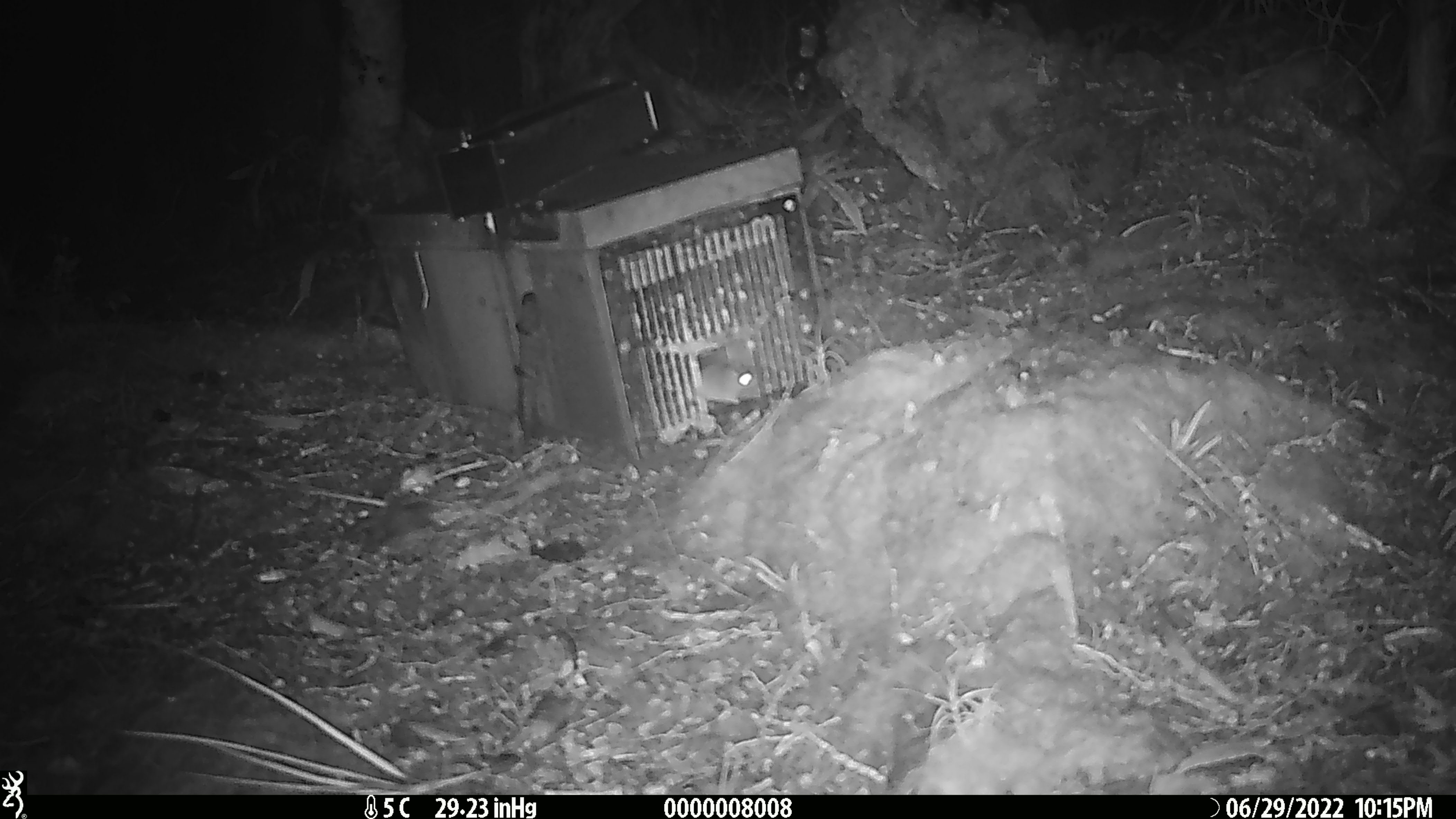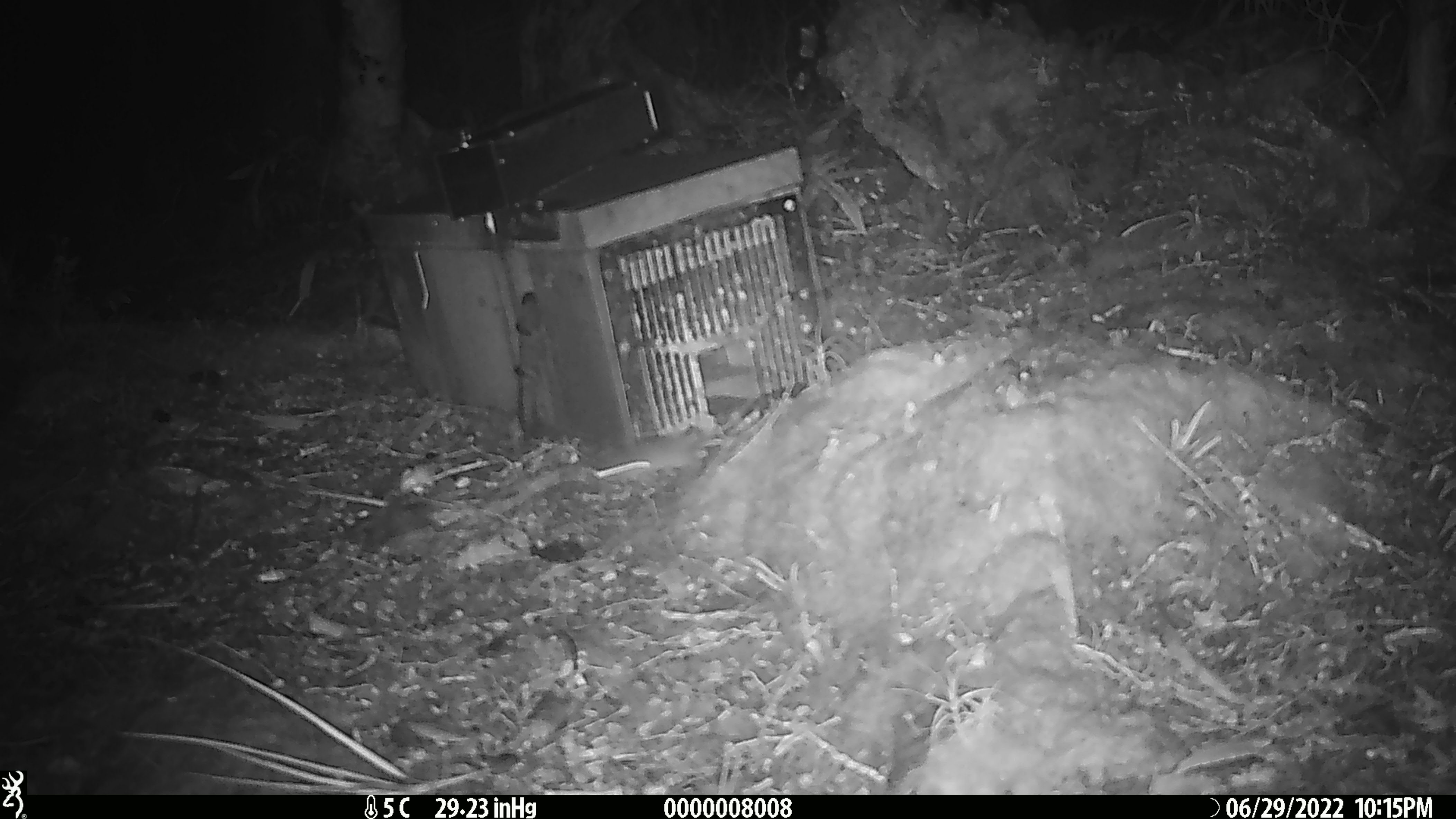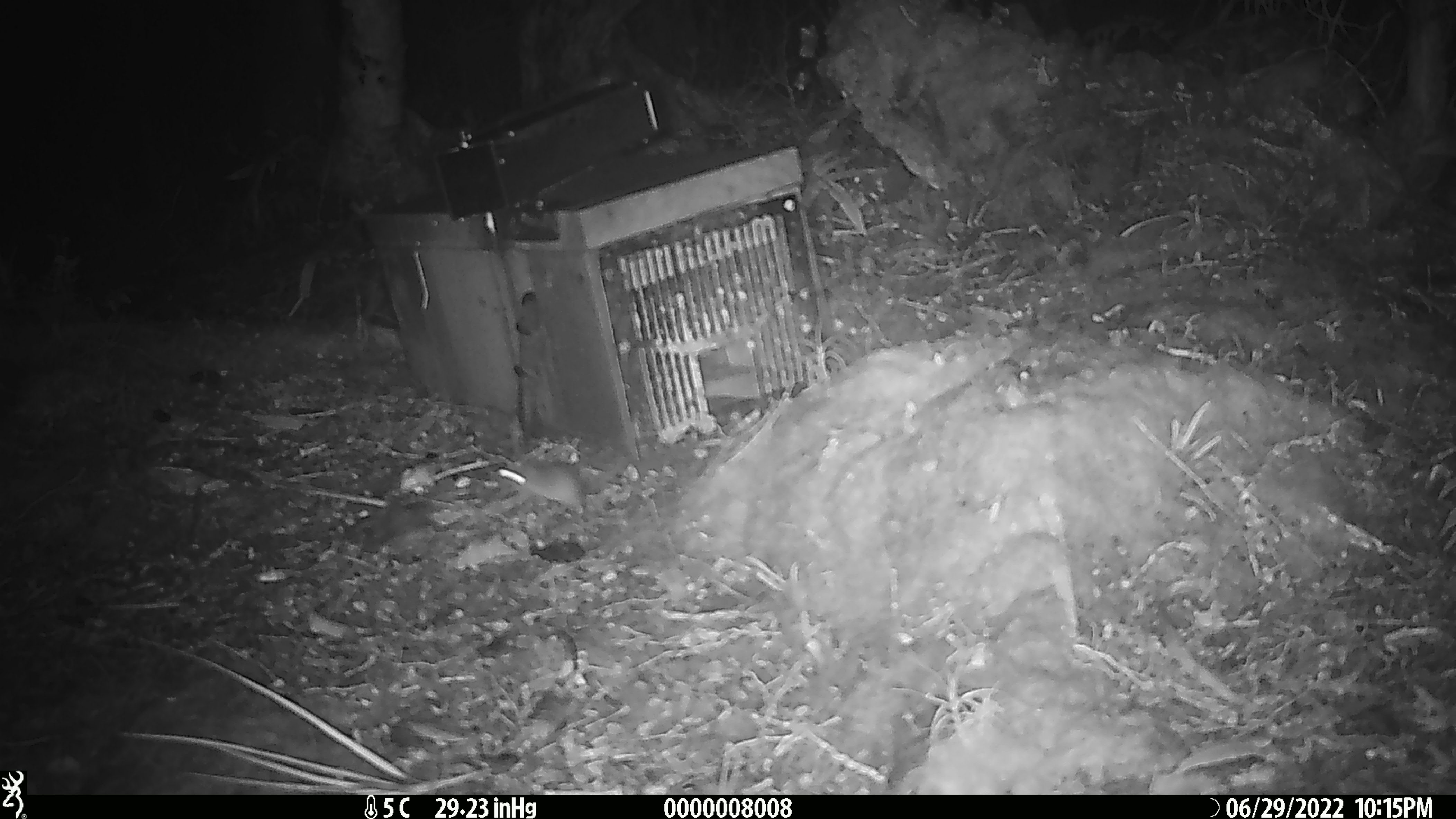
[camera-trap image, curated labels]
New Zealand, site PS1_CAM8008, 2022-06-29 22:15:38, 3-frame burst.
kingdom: Animalia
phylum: Chordata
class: Mammalia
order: Rodentia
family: Muridae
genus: Mus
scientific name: Mus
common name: mouse